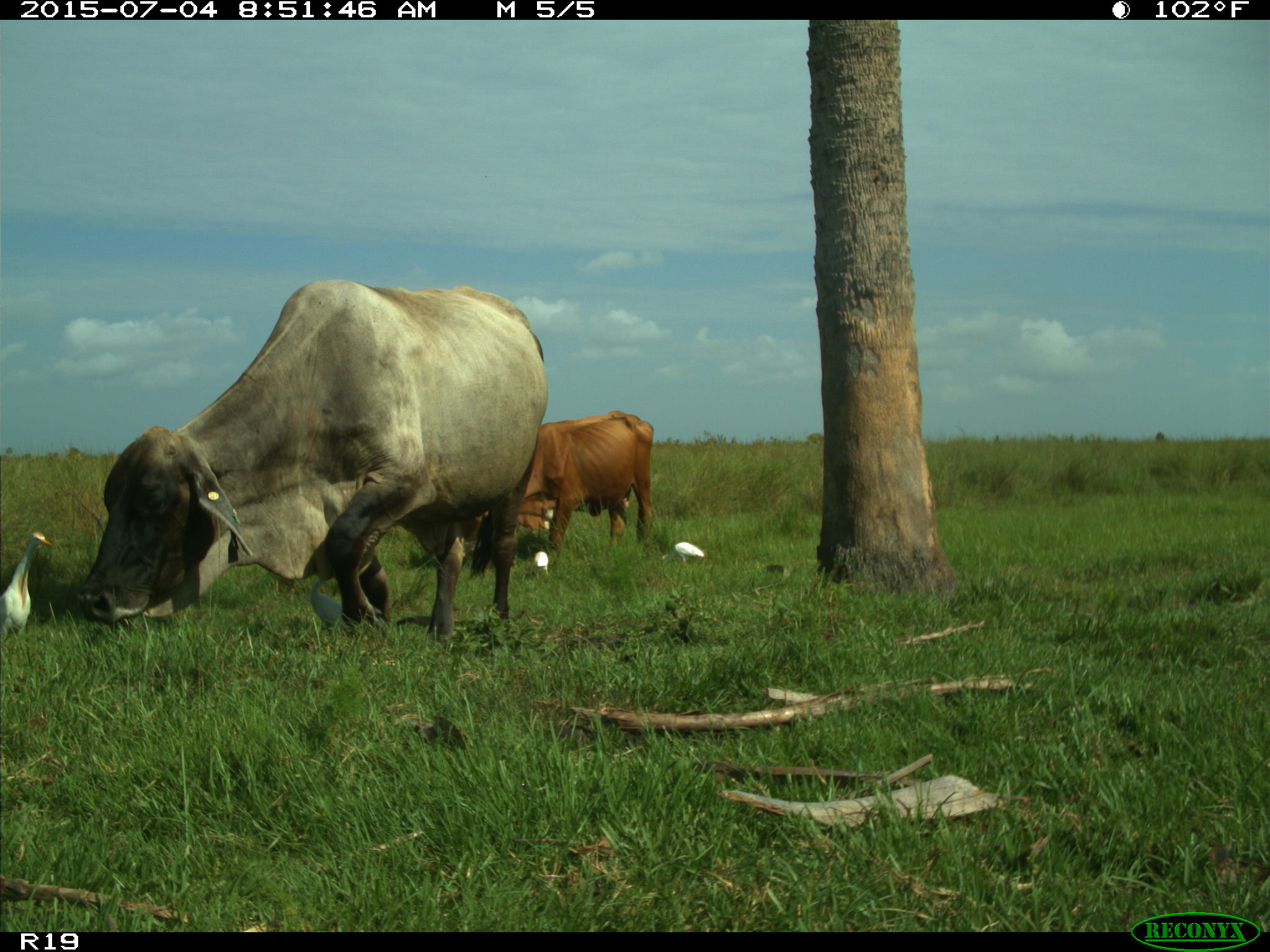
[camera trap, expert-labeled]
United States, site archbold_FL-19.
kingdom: Animalia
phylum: Chordata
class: Mammalia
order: Artiodactyla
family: Bovidae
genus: Bos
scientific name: Bos taurus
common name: domestic cow